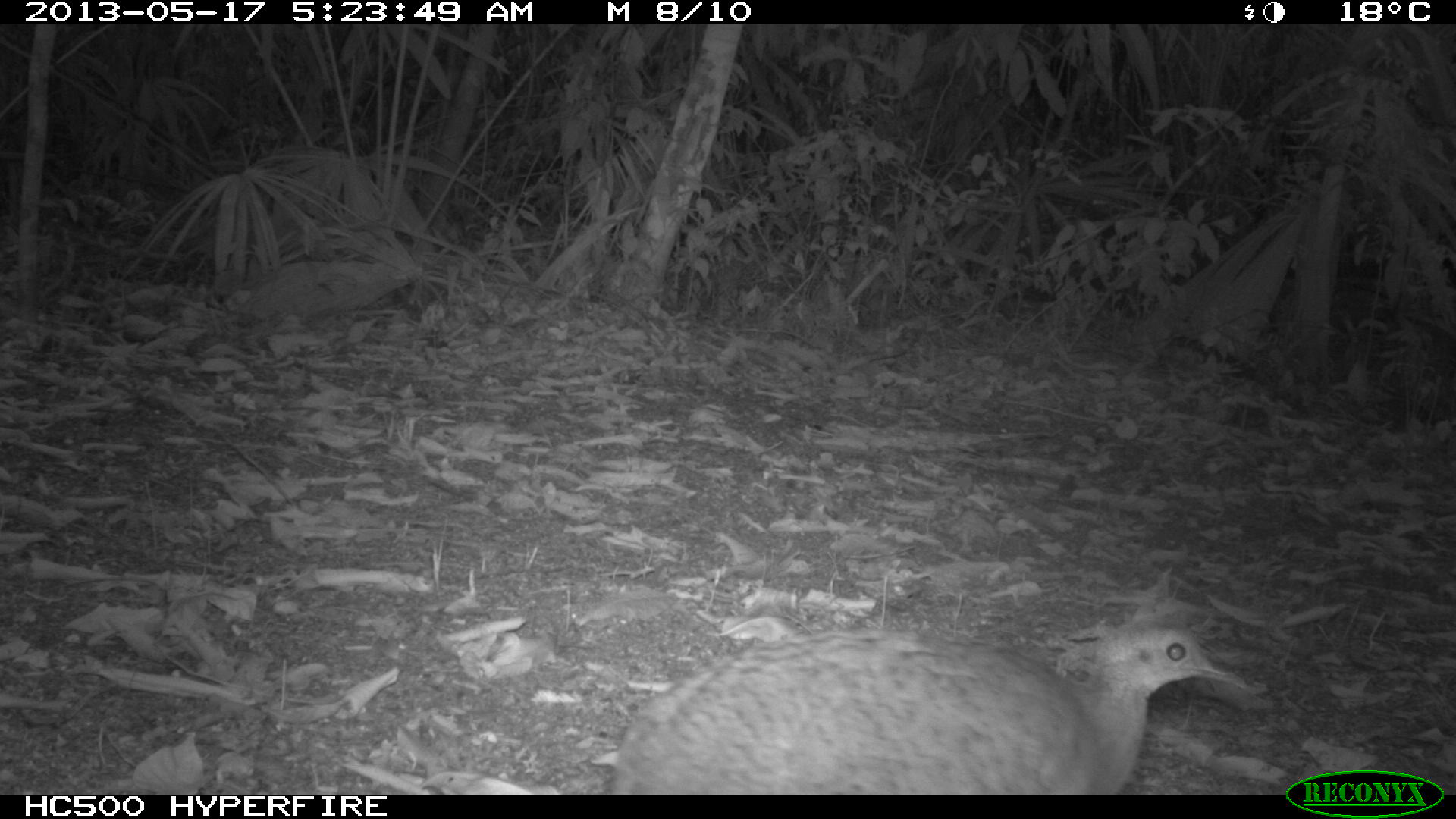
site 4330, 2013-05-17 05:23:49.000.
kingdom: Animalia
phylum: Chordata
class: Aves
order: Tinamiformes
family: Tinamidae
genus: Tinamus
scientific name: Tinamus major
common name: great tinamou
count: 1